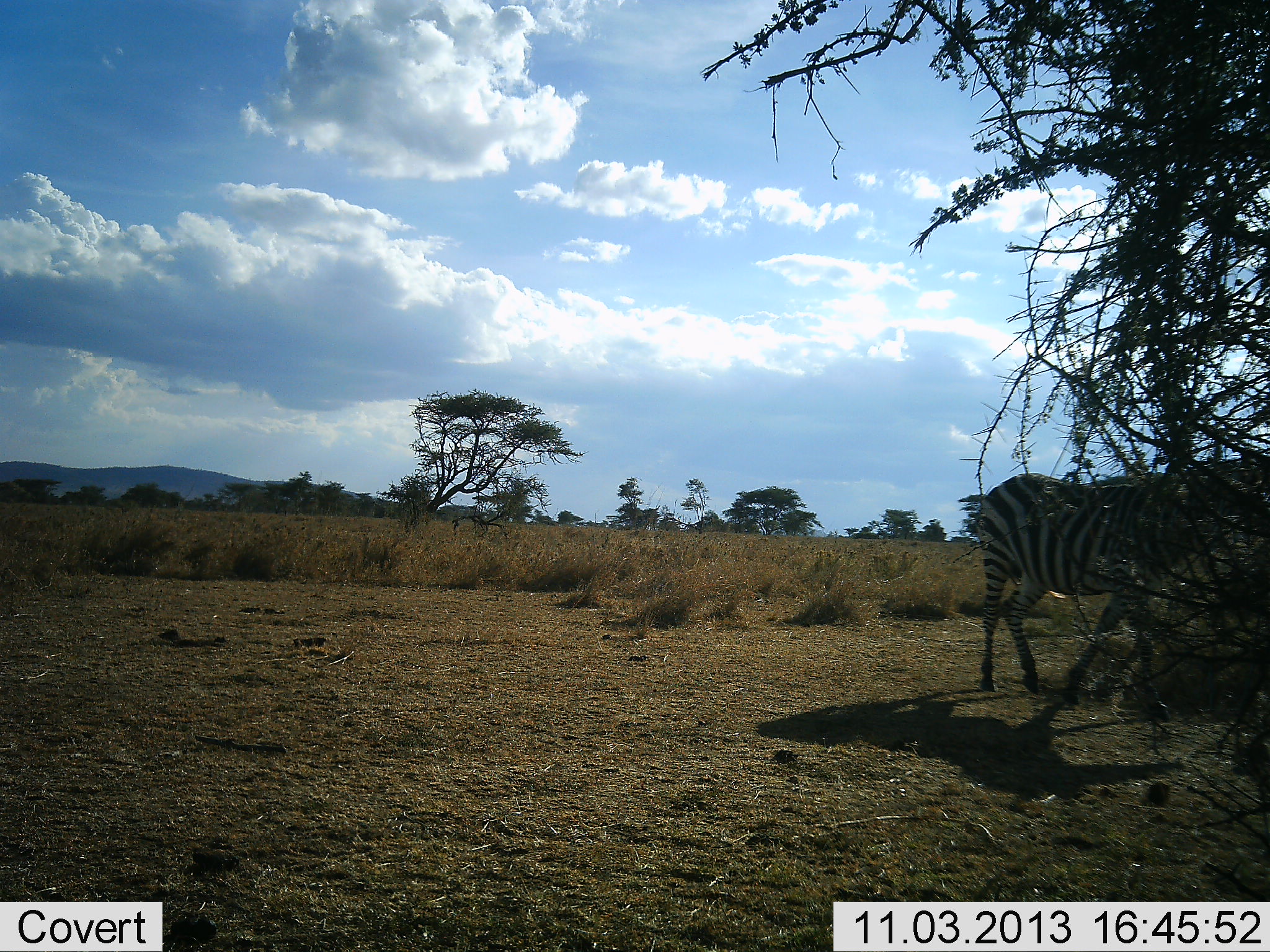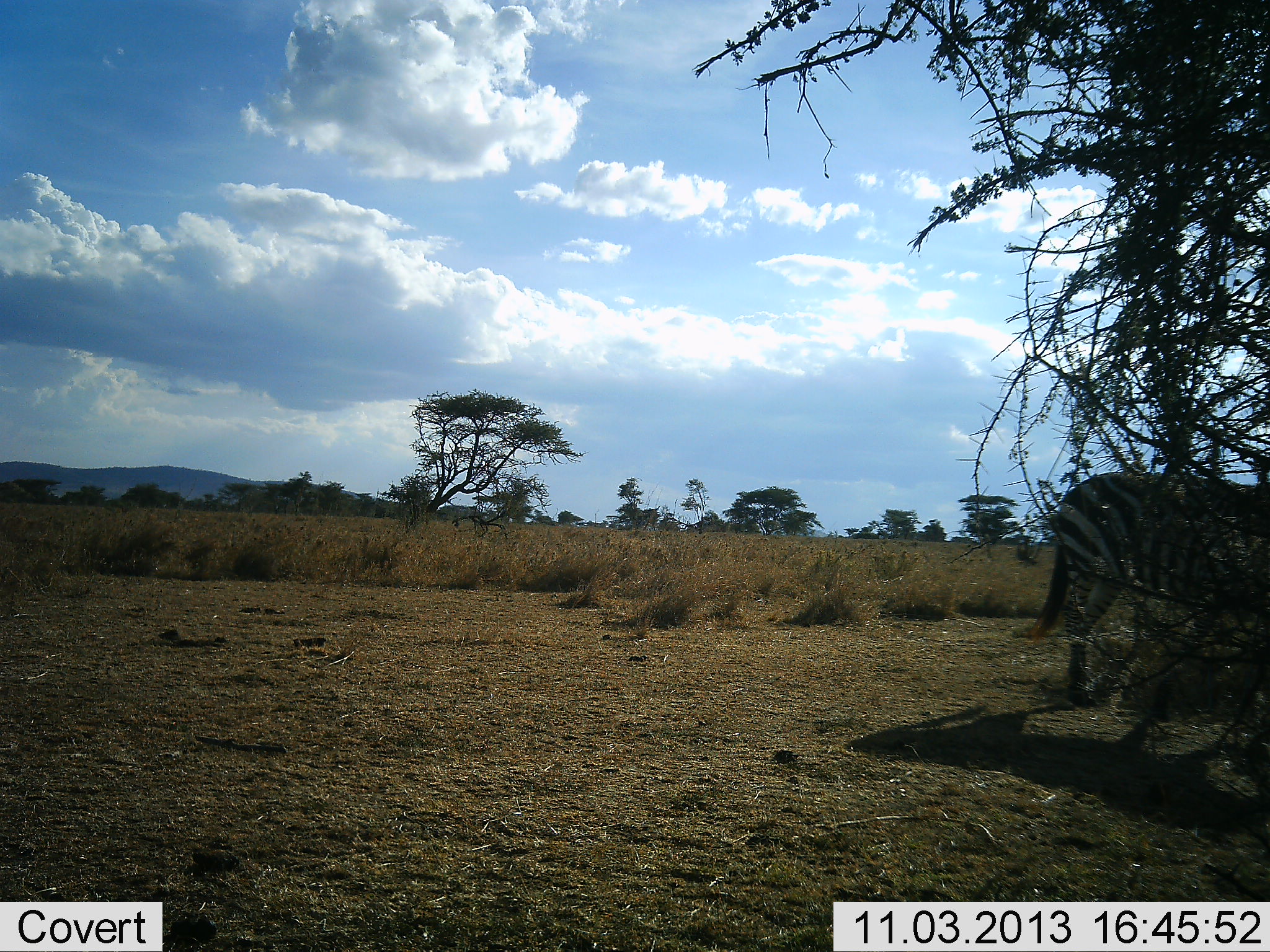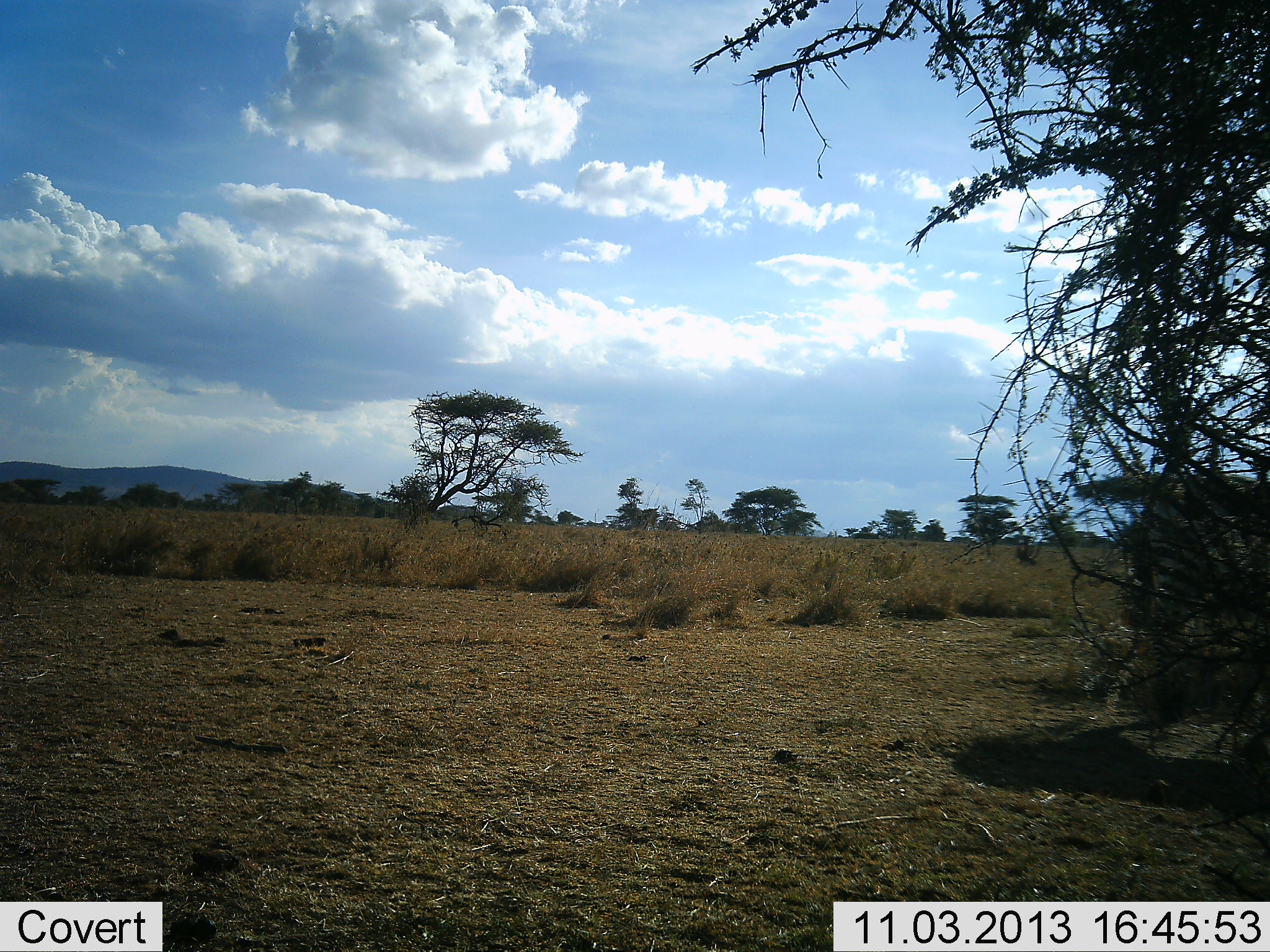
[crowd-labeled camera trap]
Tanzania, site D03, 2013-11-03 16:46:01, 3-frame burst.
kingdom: Animalia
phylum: Chordata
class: Mammalia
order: Perissodactyla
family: Equidae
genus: Equus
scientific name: Equus quagga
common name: plains zebra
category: zebra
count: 1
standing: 30%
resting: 0%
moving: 80%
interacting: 0%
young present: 0%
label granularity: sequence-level